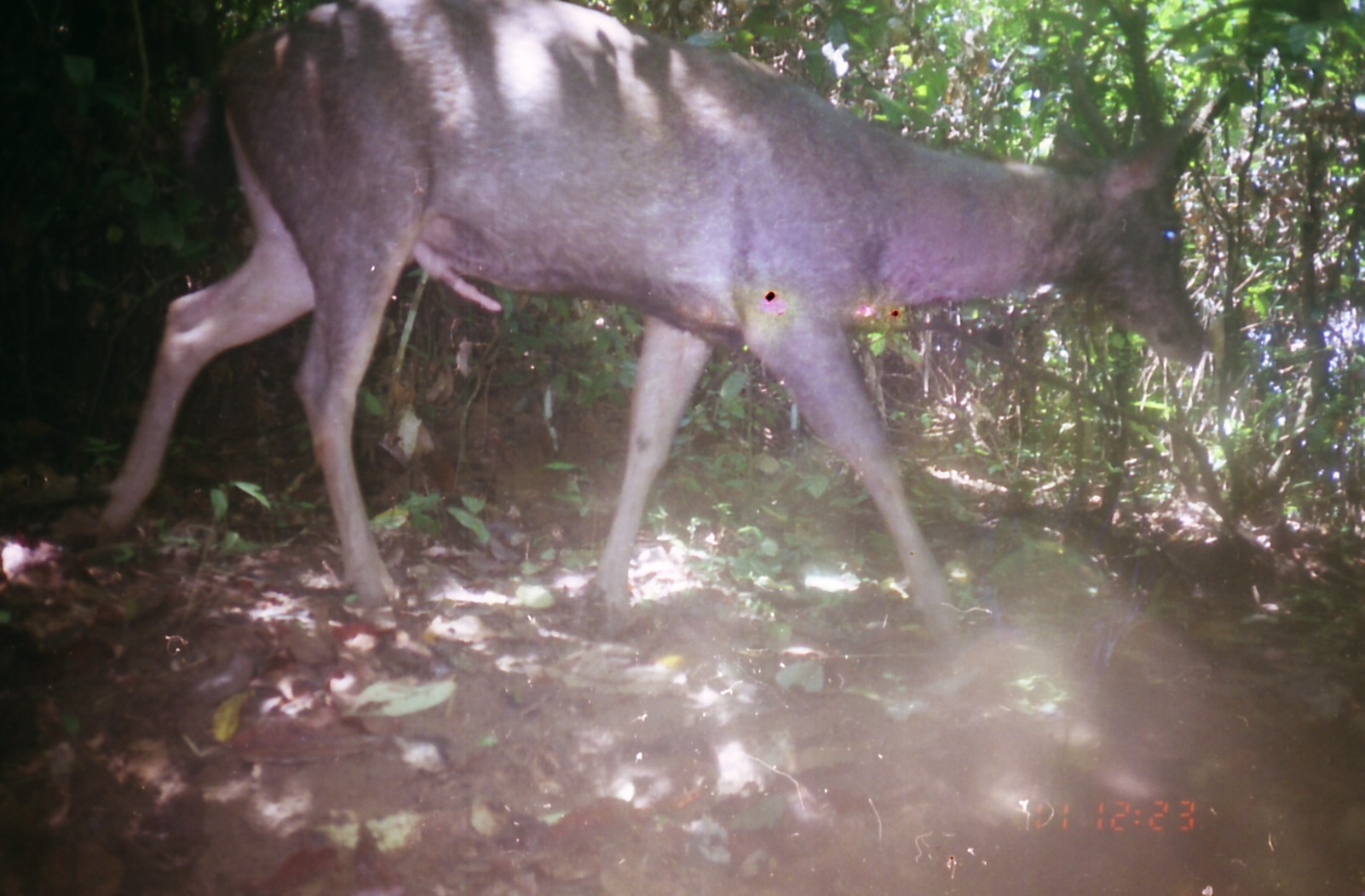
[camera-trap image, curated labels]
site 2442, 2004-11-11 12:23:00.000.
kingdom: Animalia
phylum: Chordata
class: Mammalia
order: Artiodactyla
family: Cervidae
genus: Rusa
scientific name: Rusa unicolor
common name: sambar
Rusa unicolor (sambar), count 1.